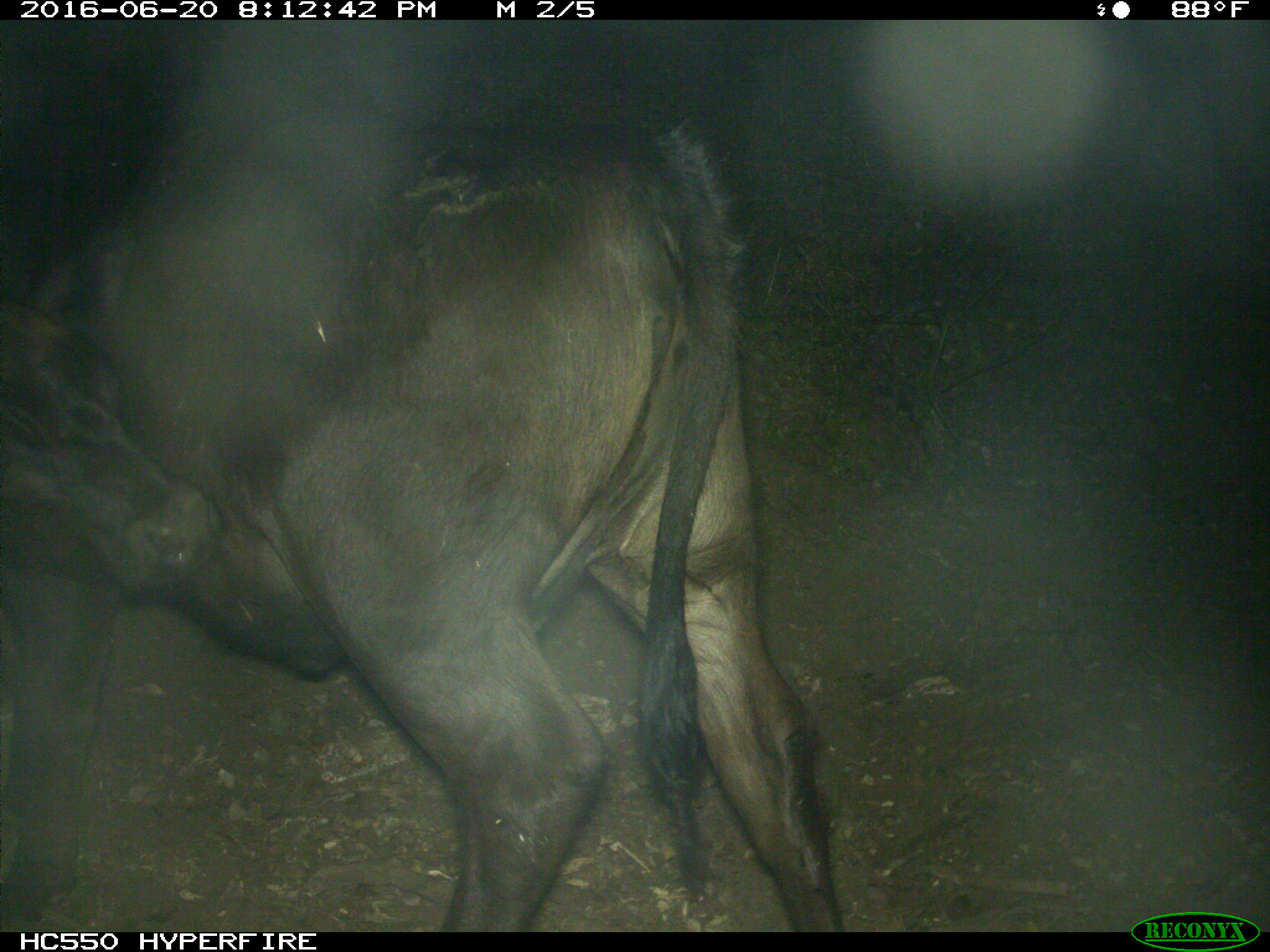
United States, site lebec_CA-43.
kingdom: Animalia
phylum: Chordata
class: Mammalia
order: Artiodactyla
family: Bovidae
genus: Bos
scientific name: Bos taurus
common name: domestic cow